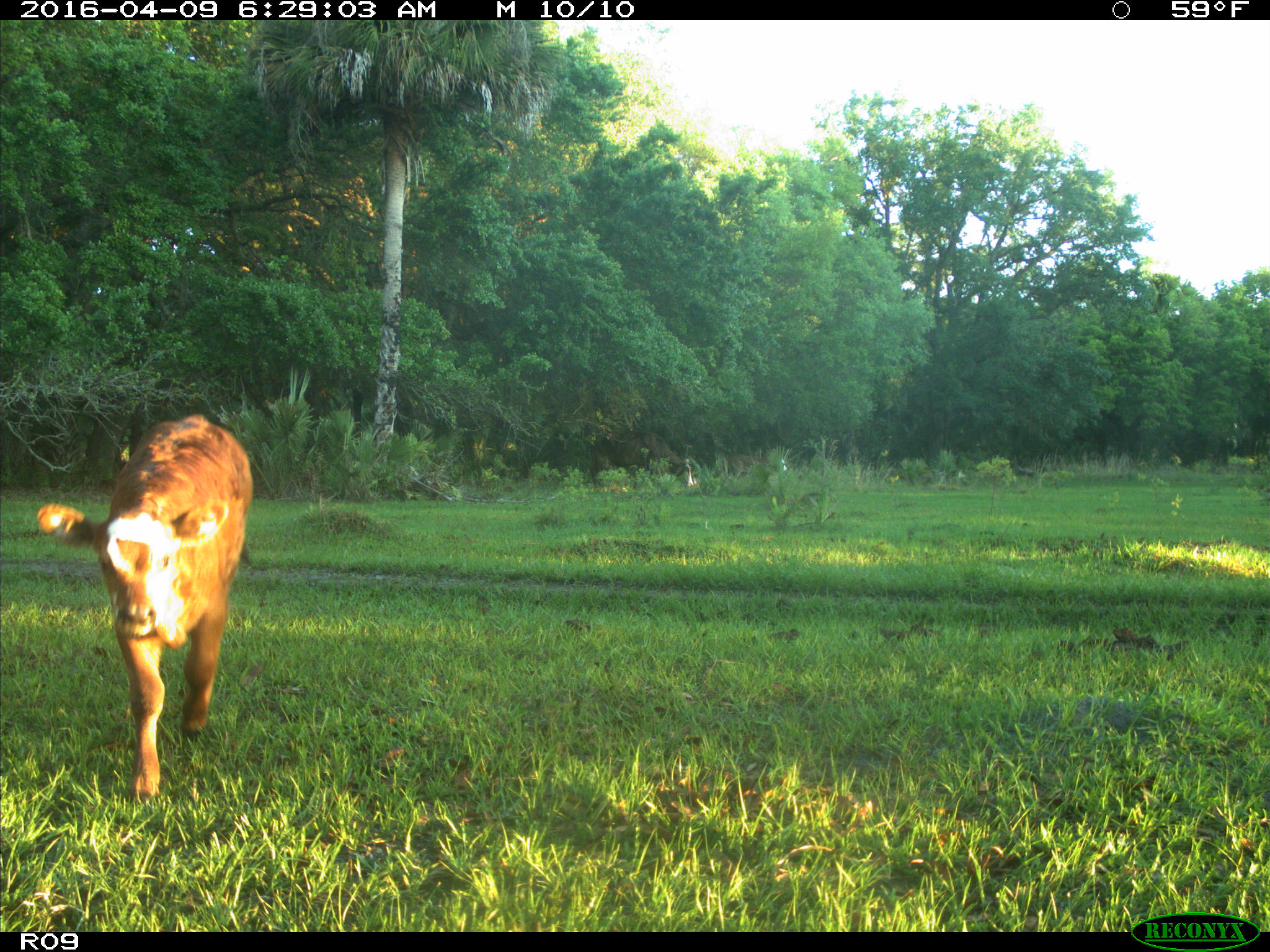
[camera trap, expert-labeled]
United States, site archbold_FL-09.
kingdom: Animalia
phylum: Chordata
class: Mammalia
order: Artiodactyla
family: Bovidae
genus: Bos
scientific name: Bos taurus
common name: domestic cow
Bos taurus (domestic cow).